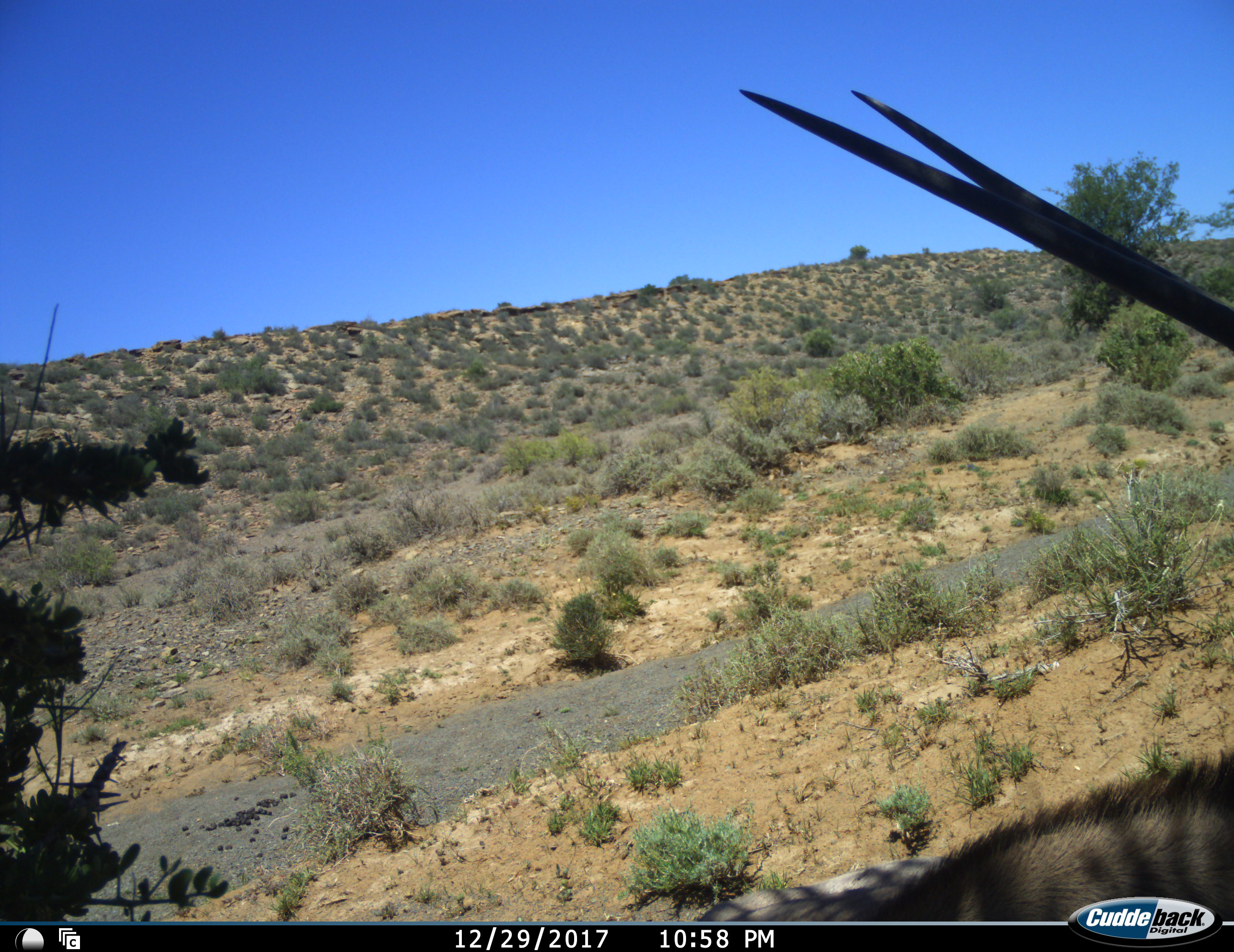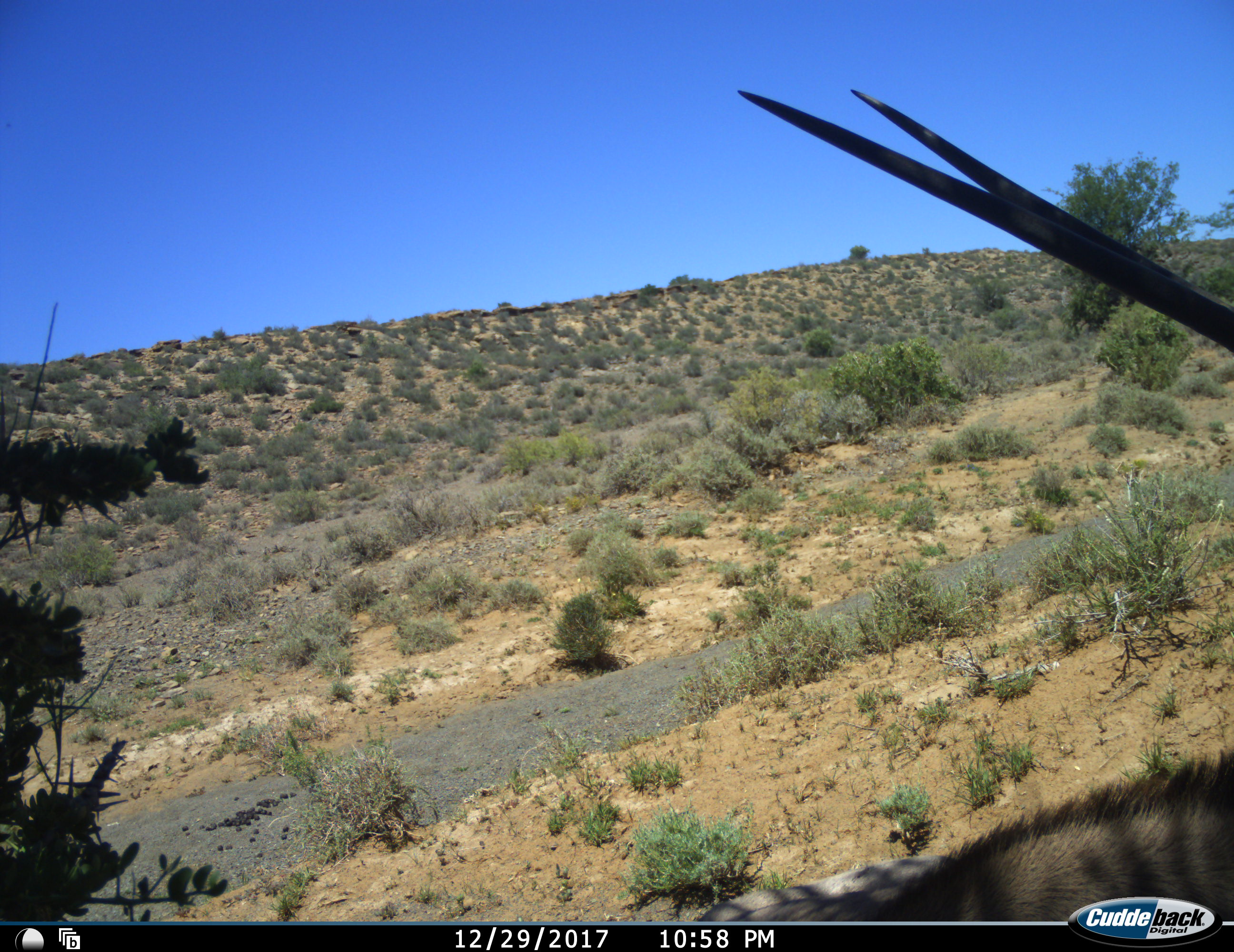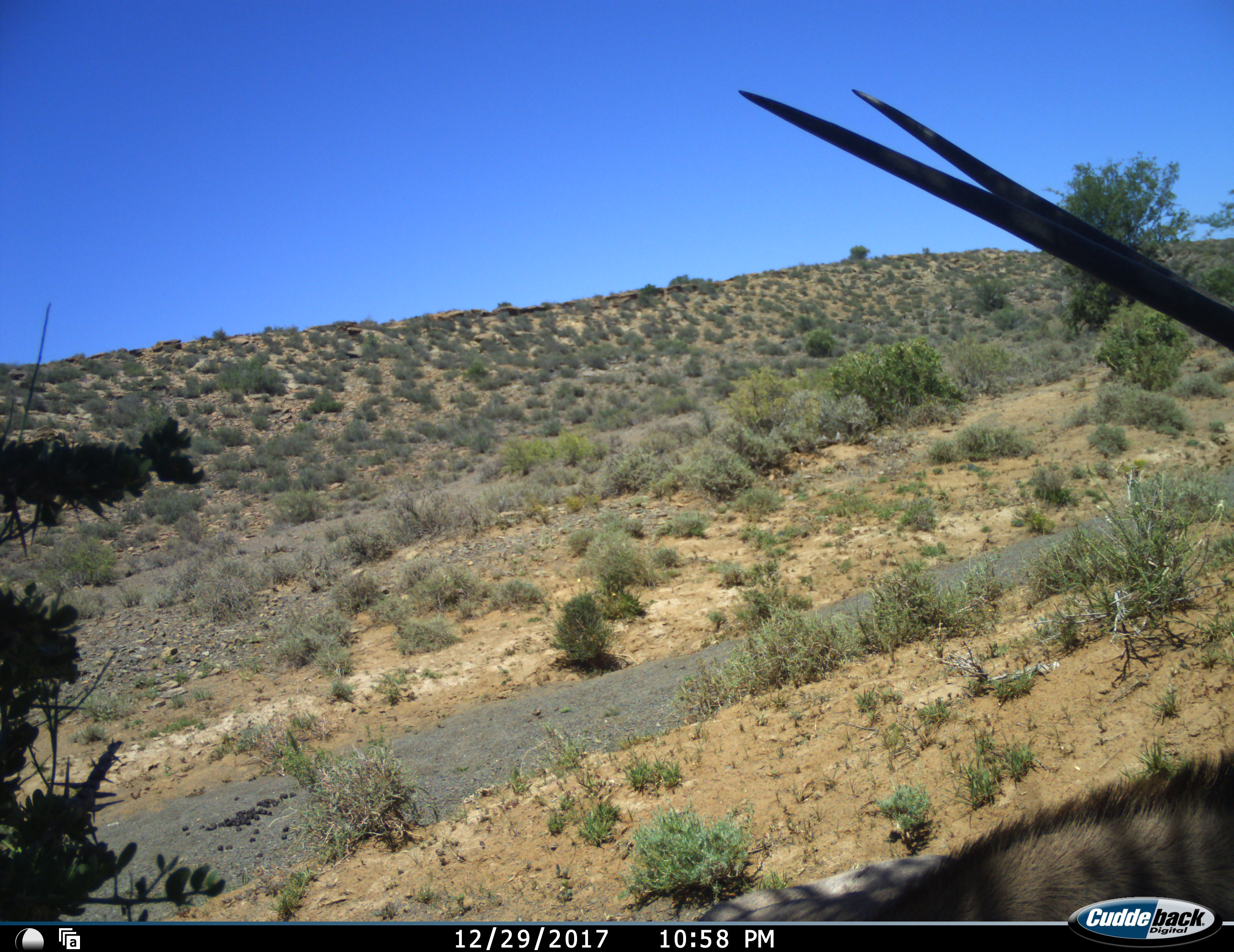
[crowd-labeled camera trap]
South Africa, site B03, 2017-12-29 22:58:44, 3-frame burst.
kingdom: Animalia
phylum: Chordata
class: Mammalia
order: Artiodactyla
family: Bovidae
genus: Oryx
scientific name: Oryx gazella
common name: gemsbok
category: gemsbokoryx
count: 1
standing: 44%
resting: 56%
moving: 0%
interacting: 0%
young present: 0%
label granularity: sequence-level